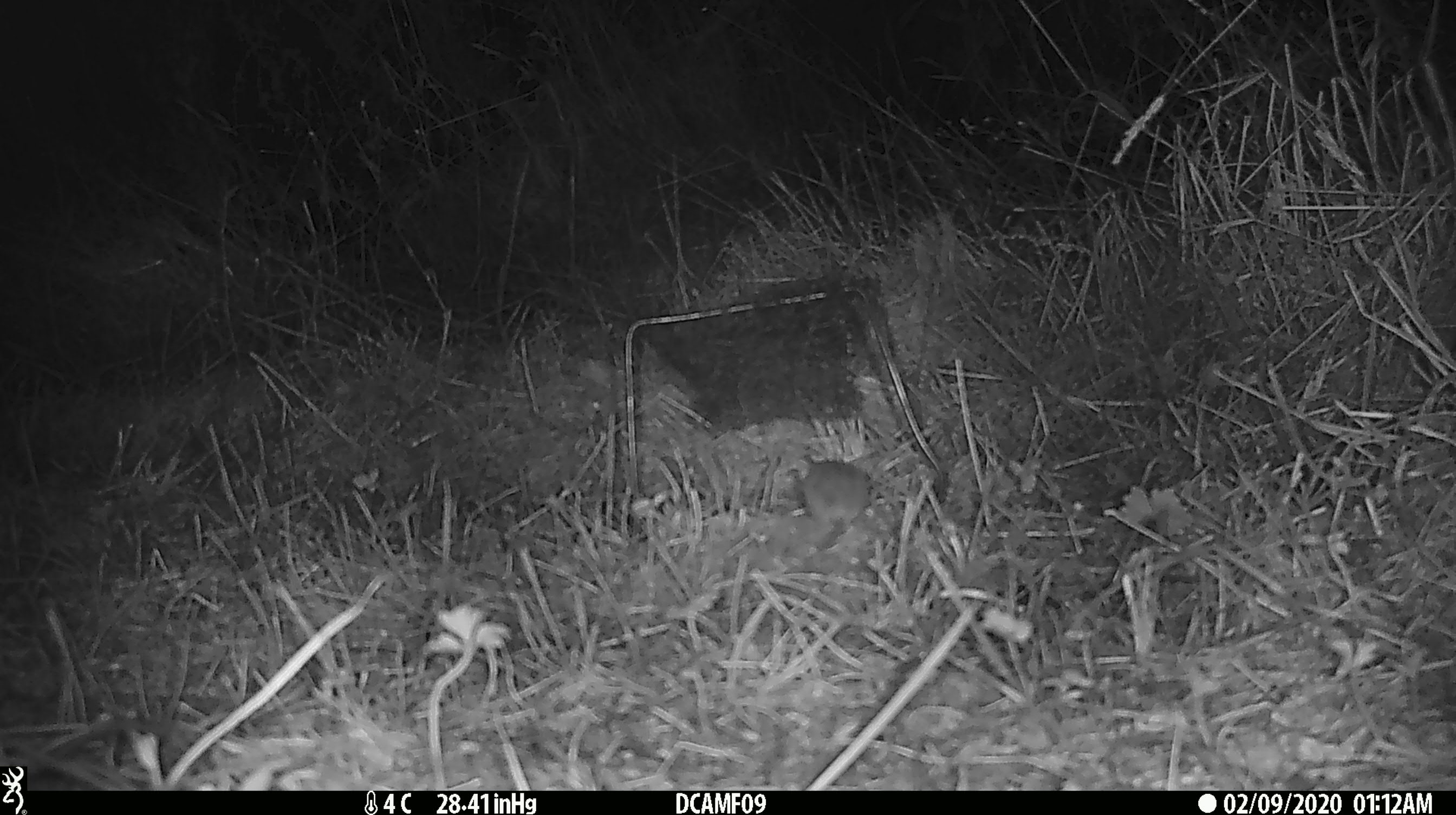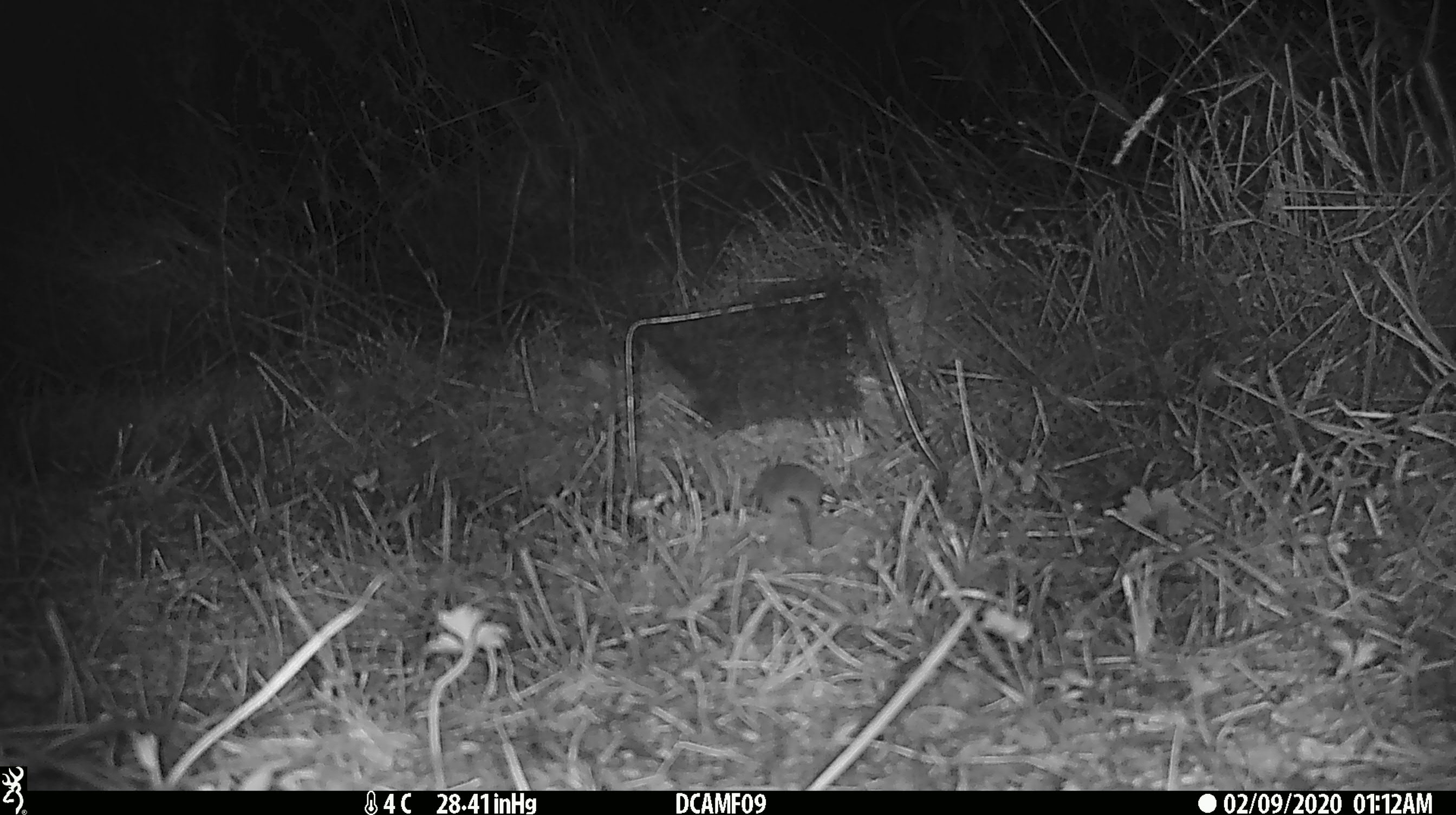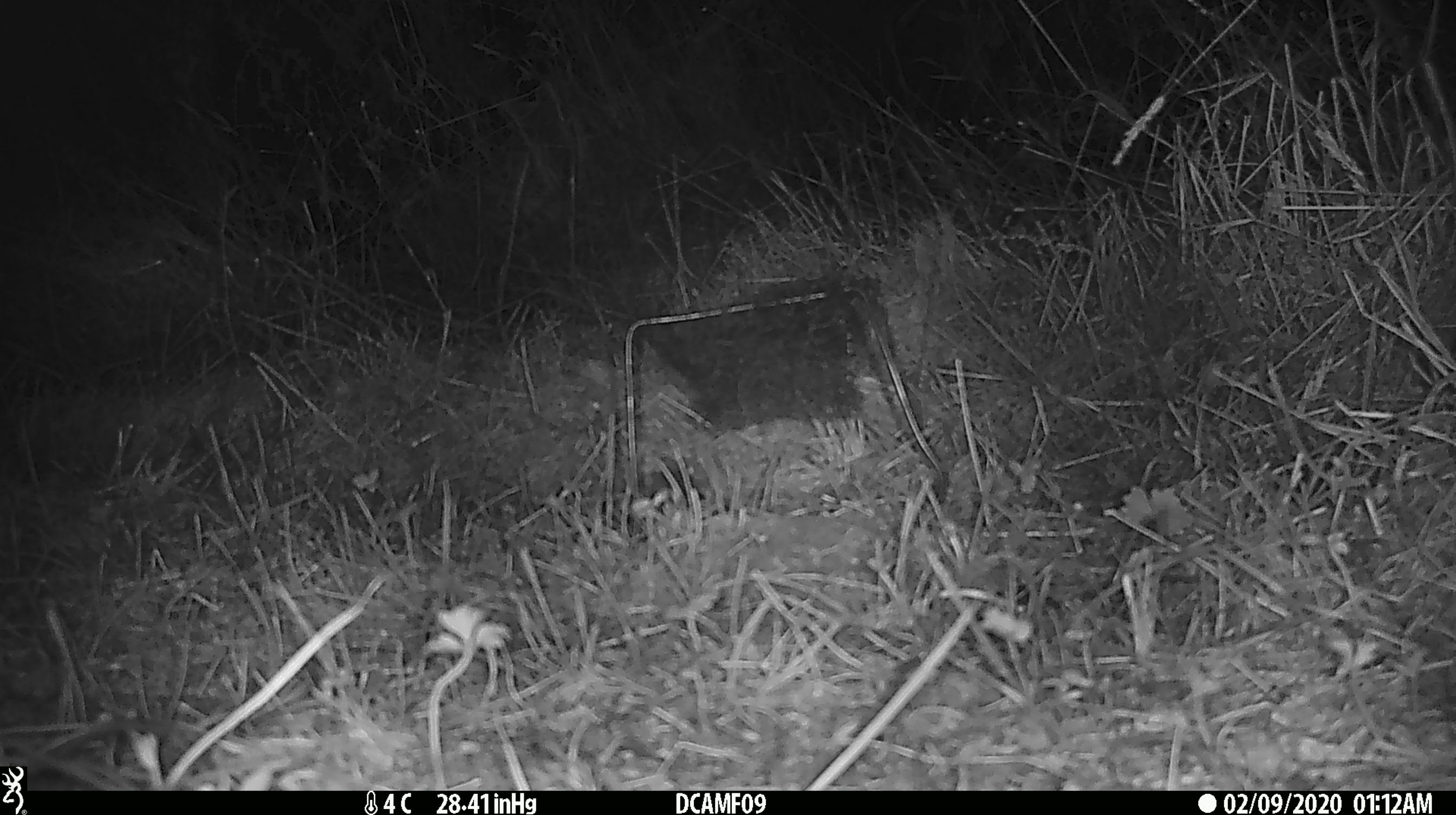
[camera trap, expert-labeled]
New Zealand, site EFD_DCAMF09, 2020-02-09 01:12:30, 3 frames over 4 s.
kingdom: Animalia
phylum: Chordata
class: Mammalia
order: Rodentia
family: Muridae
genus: Mus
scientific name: Mus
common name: mouse